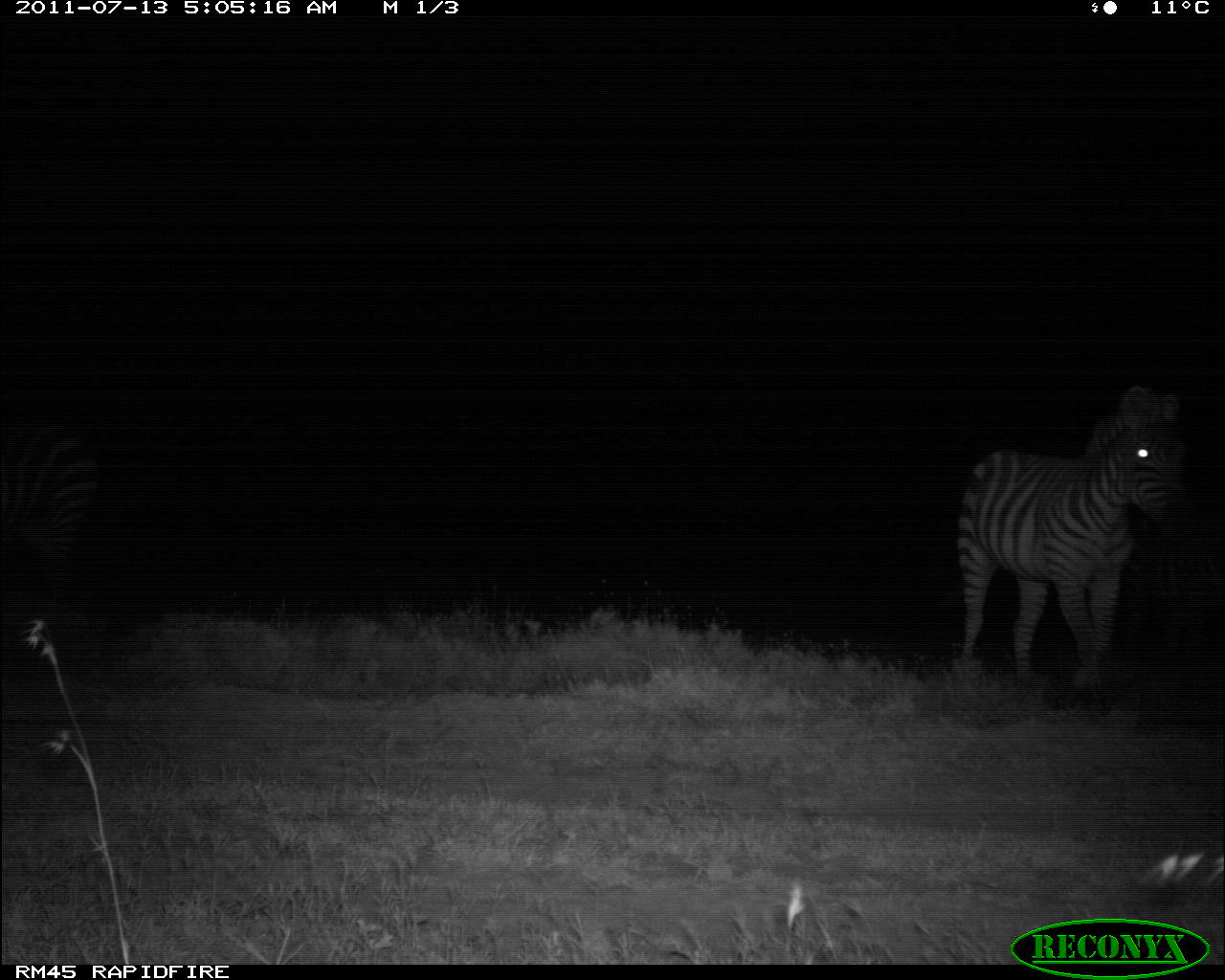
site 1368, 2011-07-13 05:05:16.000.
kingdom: Animalia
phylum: Chordata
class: Mammalia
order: Perissodactyla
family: Equidae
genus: Equus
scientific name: Equus quagga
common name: plains zebra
Equus quagga (plains zebra), count 2.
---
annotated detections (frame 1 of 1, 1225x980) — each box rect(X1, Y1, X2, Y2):
equus quagga: rect(948, 382, 1197, 717); rect(0, 418, 101, 631)